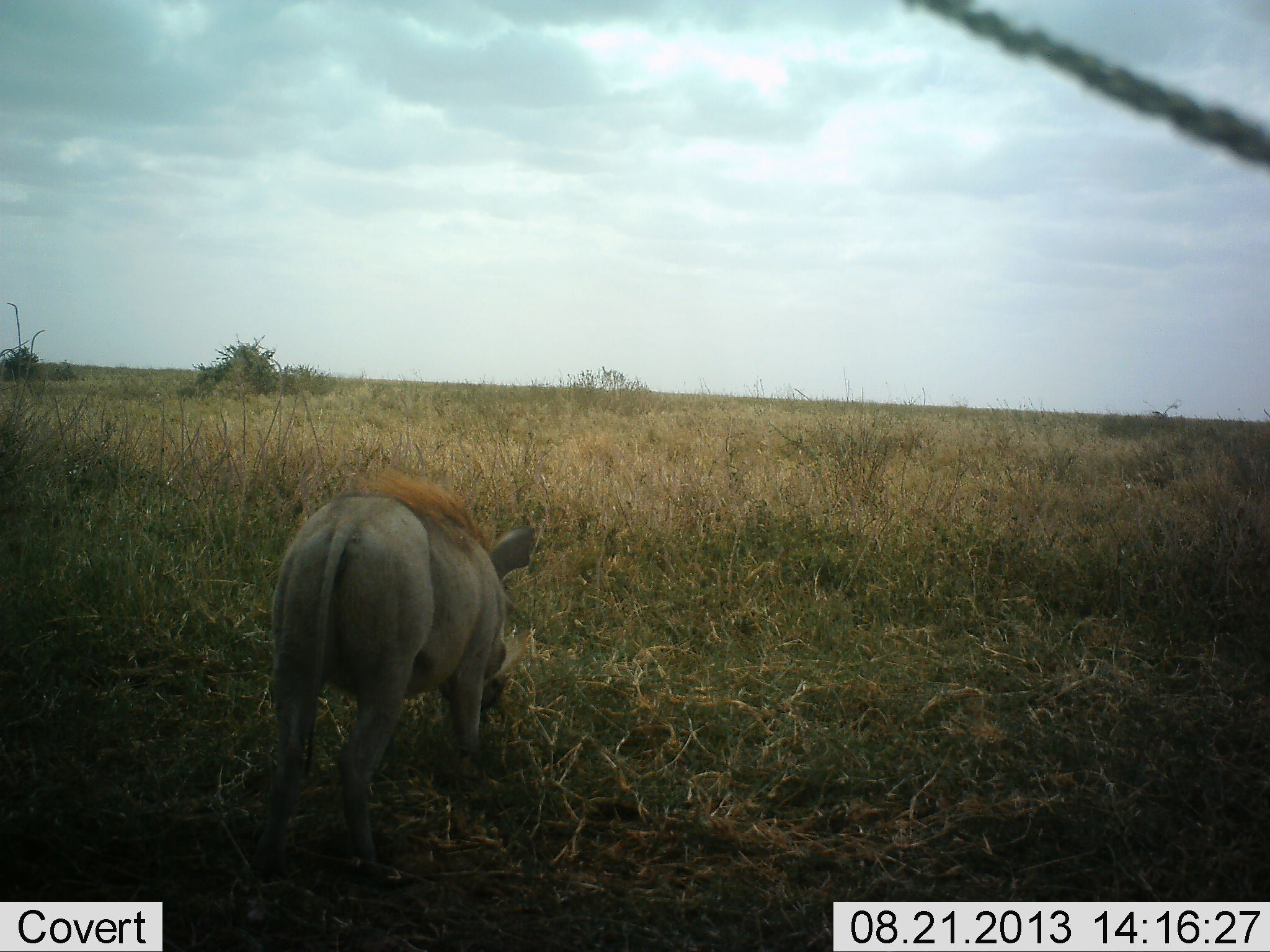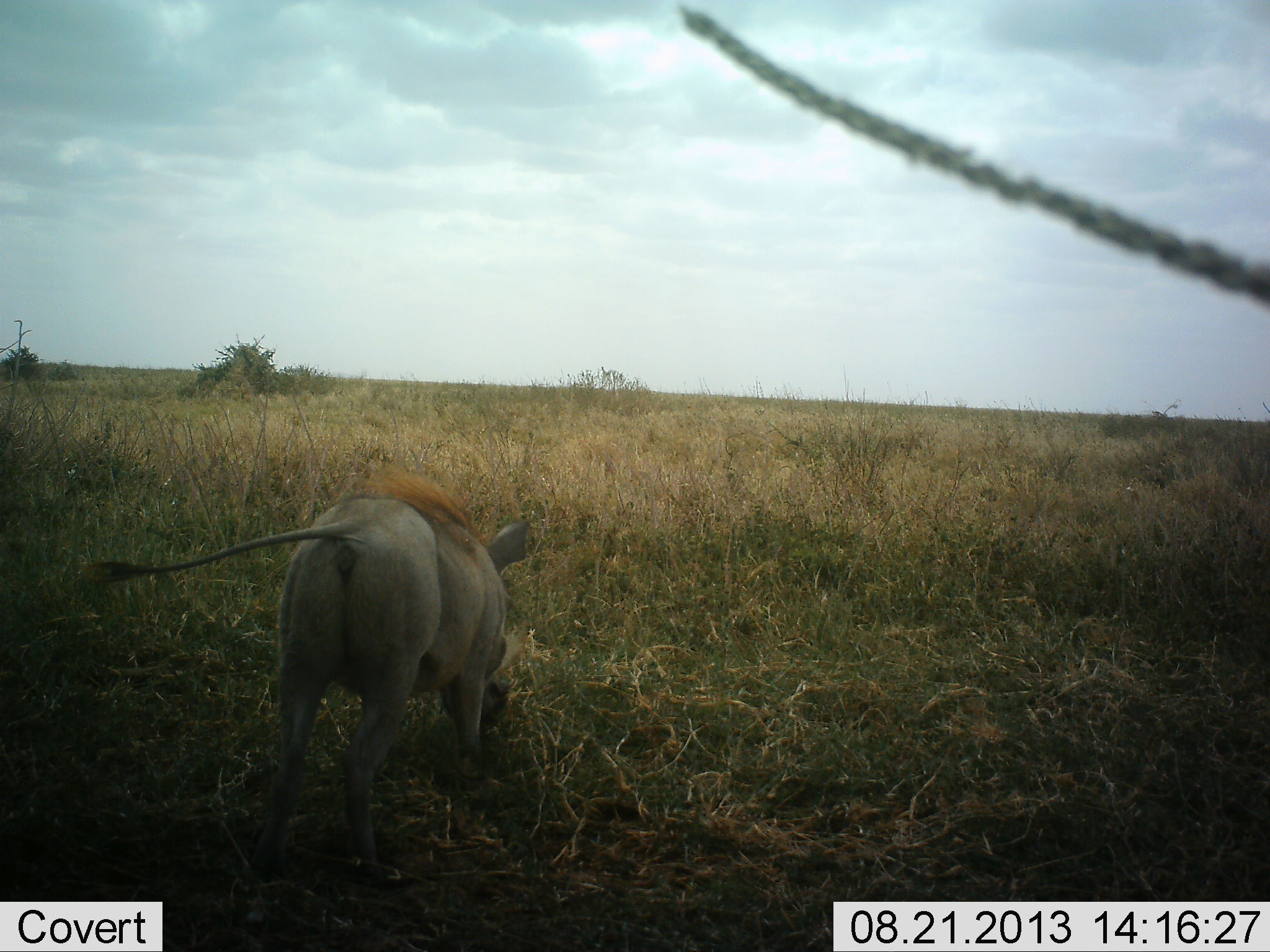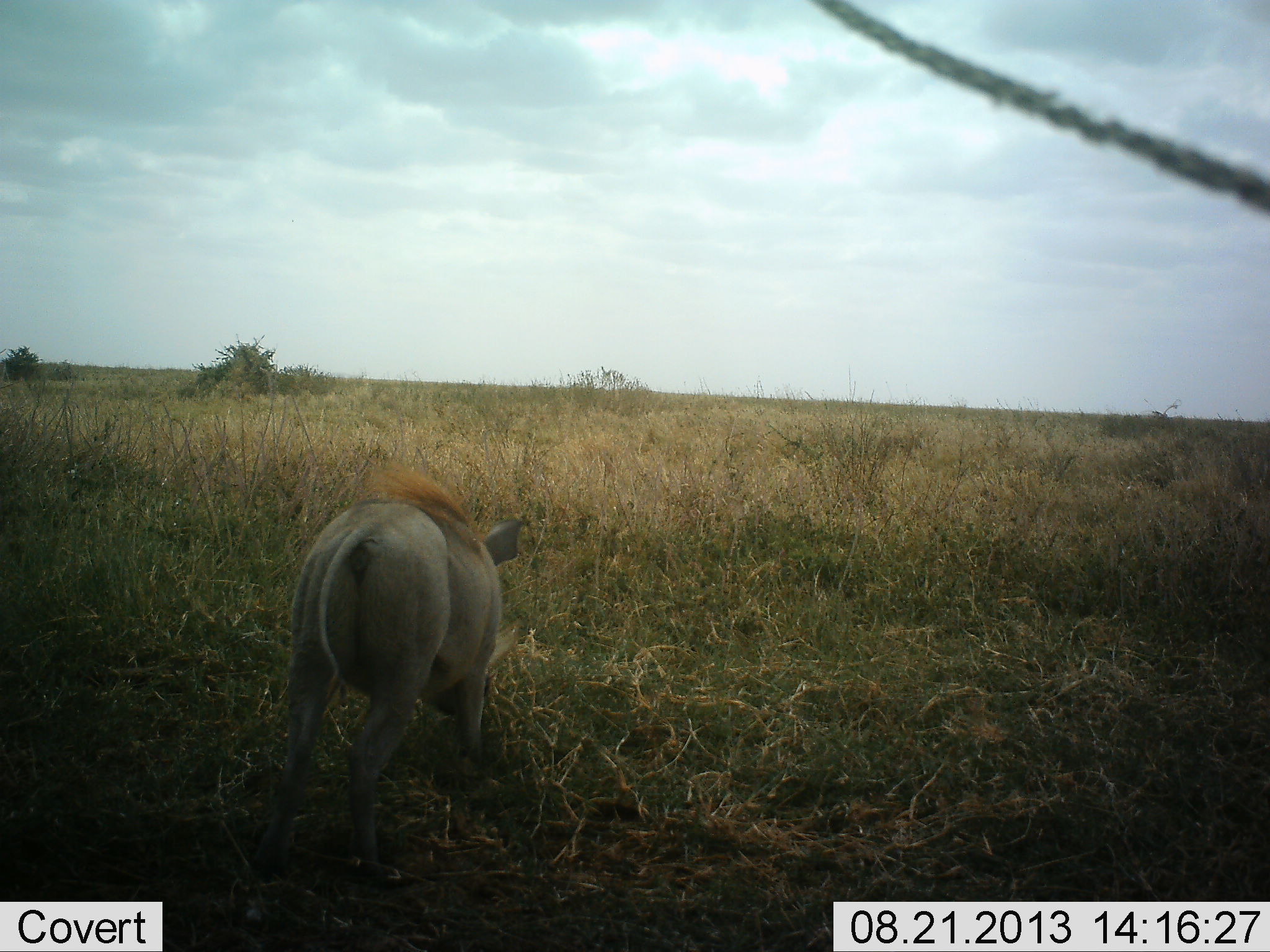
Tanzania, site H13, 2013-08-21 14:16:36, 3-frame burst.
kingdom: Animalia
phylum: Chordata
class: Mammalia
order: Artiodactyla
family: Suidae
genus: Phacochoerus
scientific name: Phacochoerus africanus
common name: warthog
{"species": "warthog (Phacochoerus africanus)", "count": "1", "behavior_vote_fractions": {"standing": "12%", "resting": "0%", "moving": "4%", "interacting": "0%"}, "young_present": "0%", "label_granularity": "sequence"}